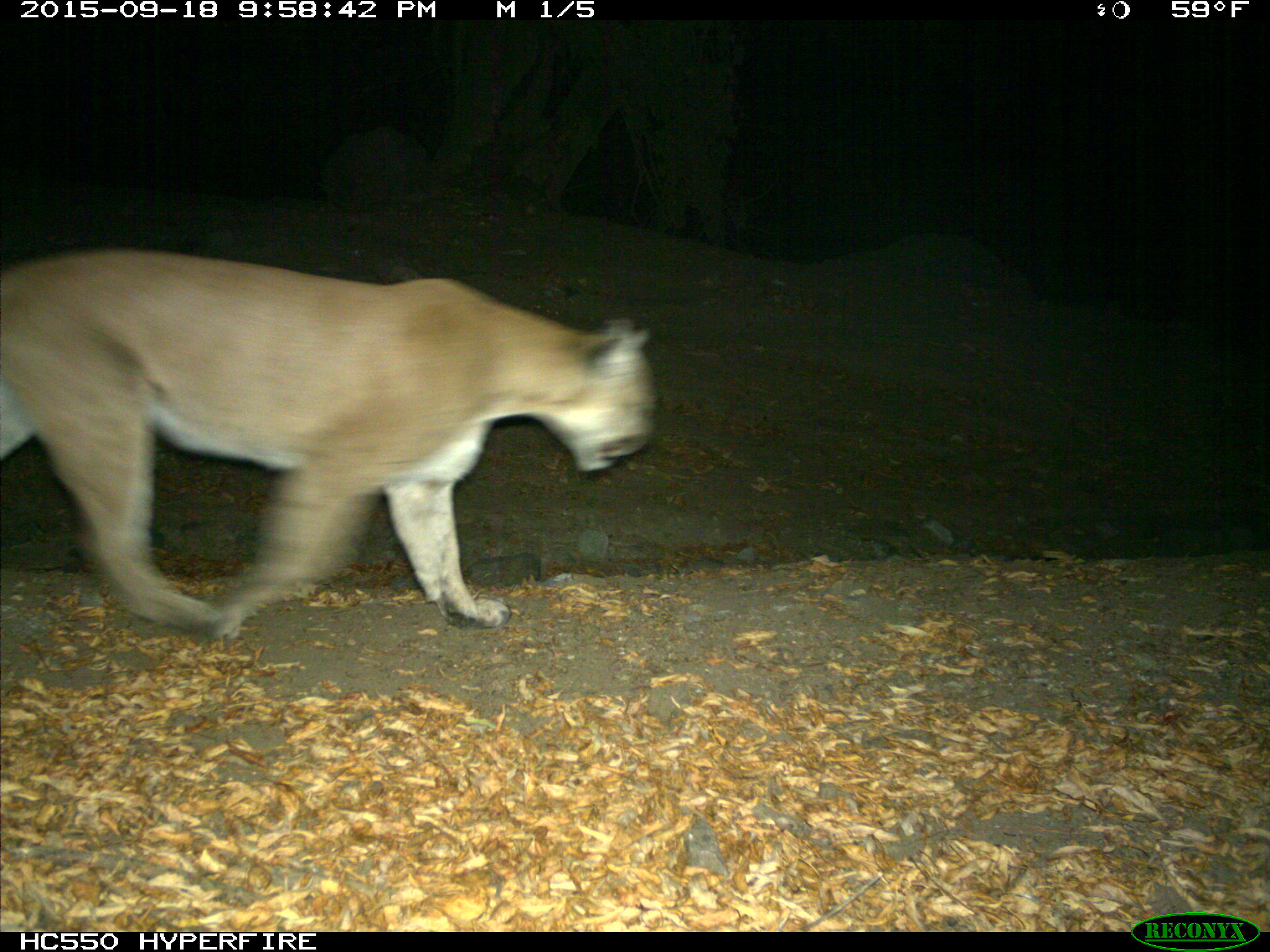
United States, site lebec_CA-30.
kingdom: Animalia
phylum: Chordata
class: Mammalia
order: Carnivora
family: Felidae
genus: Puma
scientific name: Puma concolor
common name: mountain lion